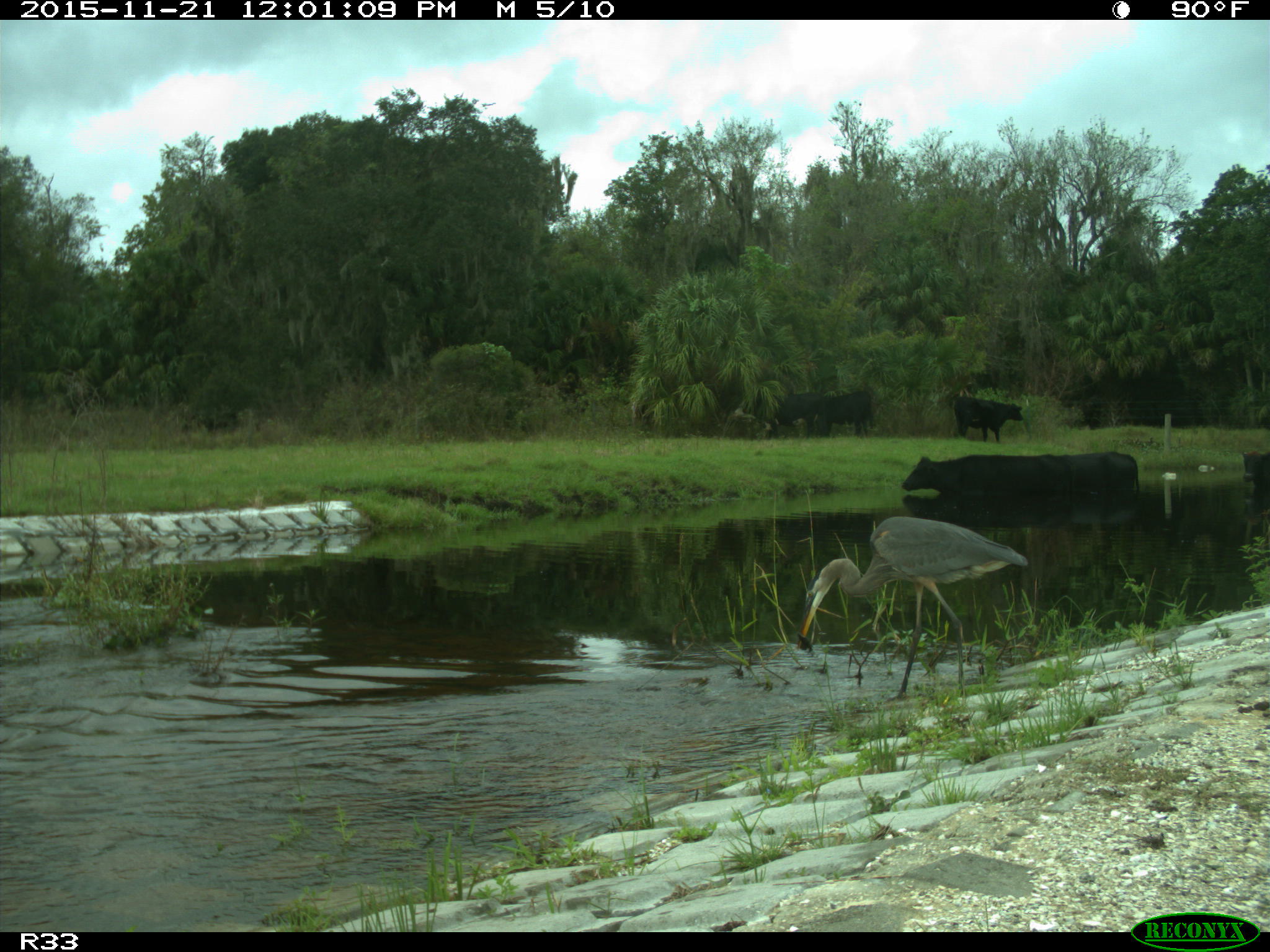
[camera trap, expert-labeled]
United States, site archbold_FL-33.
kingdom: Animalia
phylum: Chordata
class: Mammalia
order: Artiodactyla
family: Bovidae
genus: Bos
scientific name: Bos taurus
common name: domestic cow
Bos taurus (domestic cow).